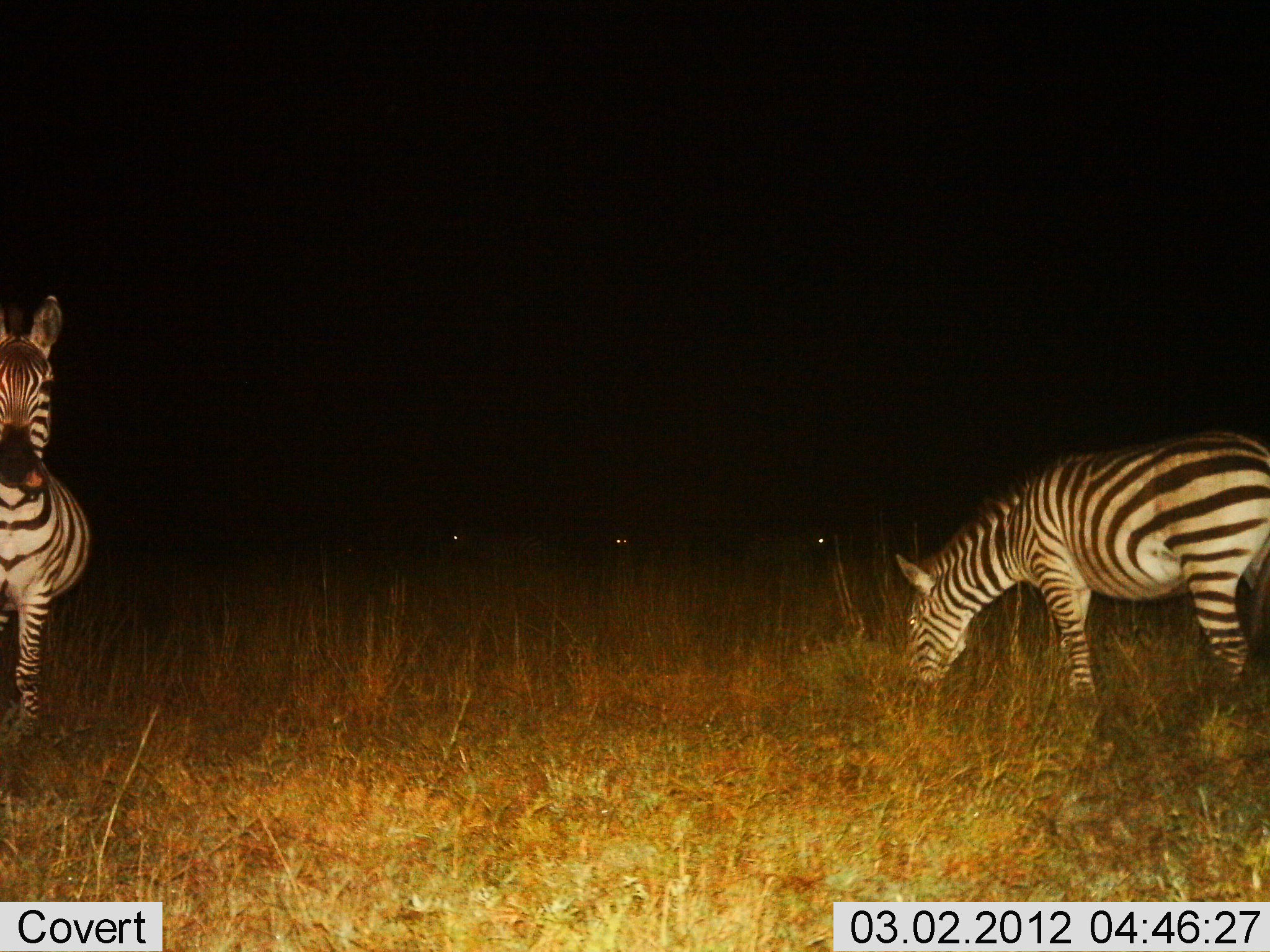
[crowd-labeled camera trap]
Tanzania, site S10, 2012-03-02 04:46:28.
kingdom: Animalia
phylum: Chordata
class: Mammalia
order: Perissodactyla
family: Equidae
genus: Equus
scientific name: Equus quagga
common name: plains zebra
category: zebra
Zebra (plains zebra) (Equus quagga), count 2. Behavior (volunteer vote fractions): standing 96%, resting 4%, moving 0%, interacting 0%. Young present (vote fraction): 0%. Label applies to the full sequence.